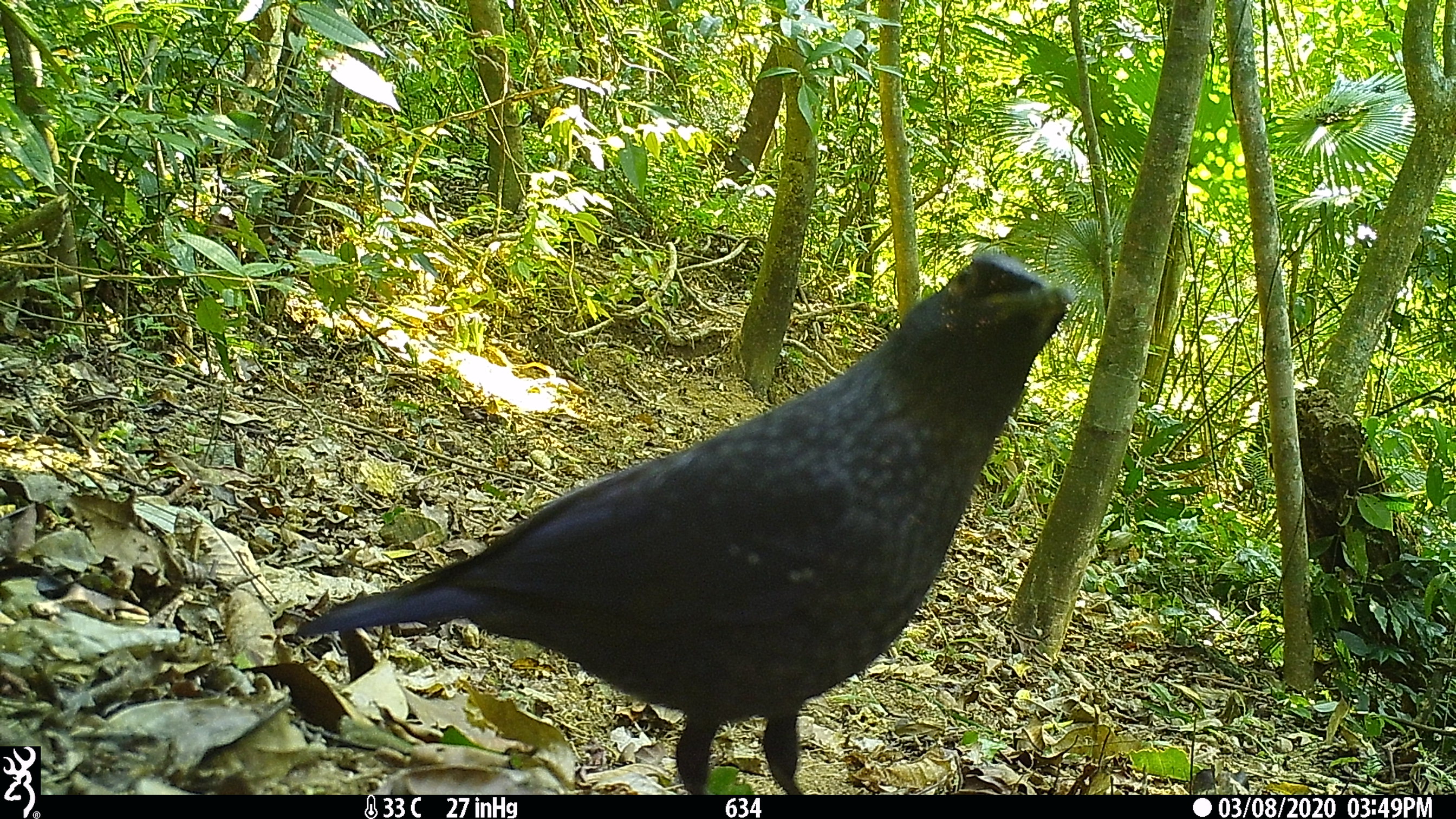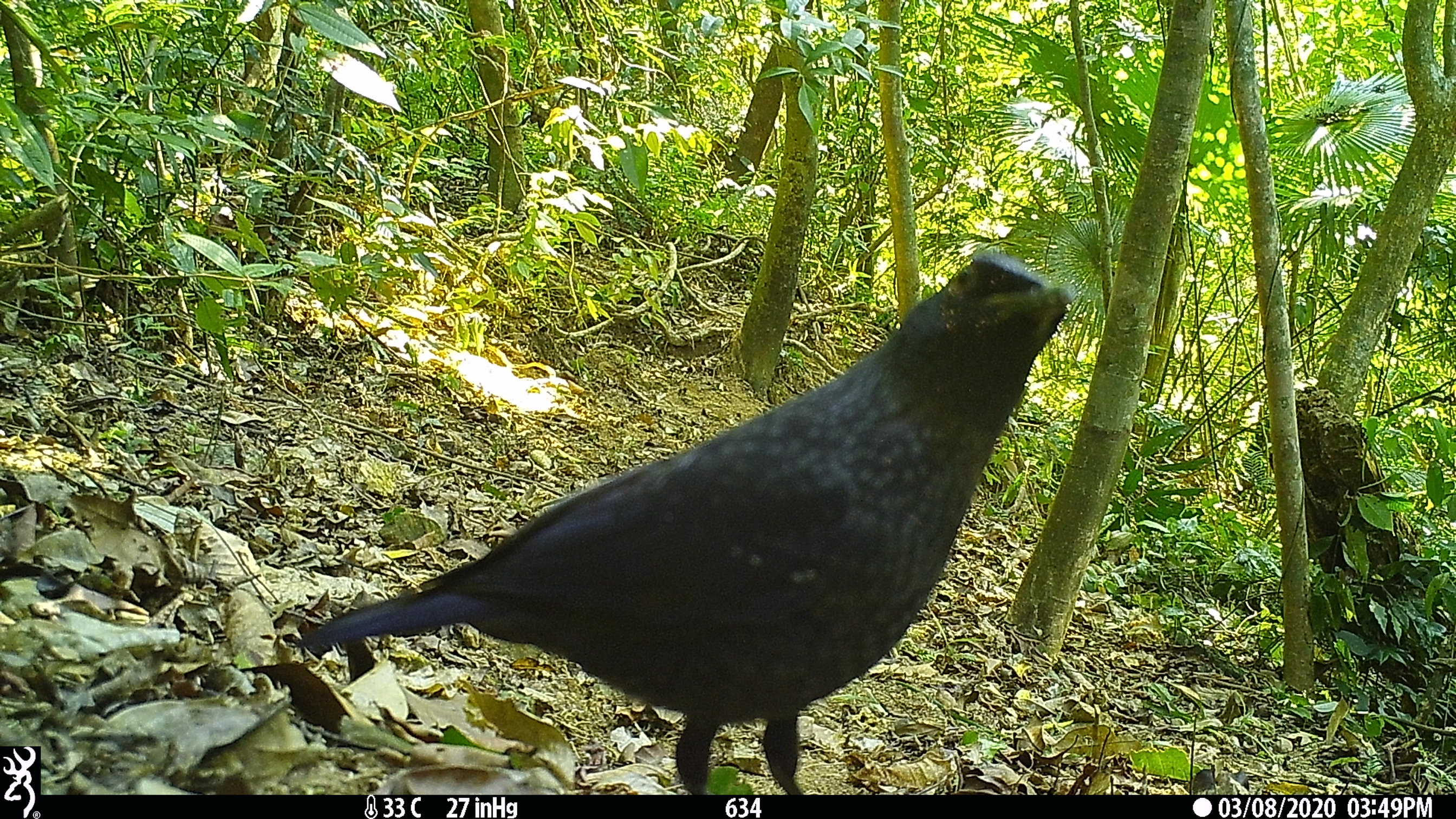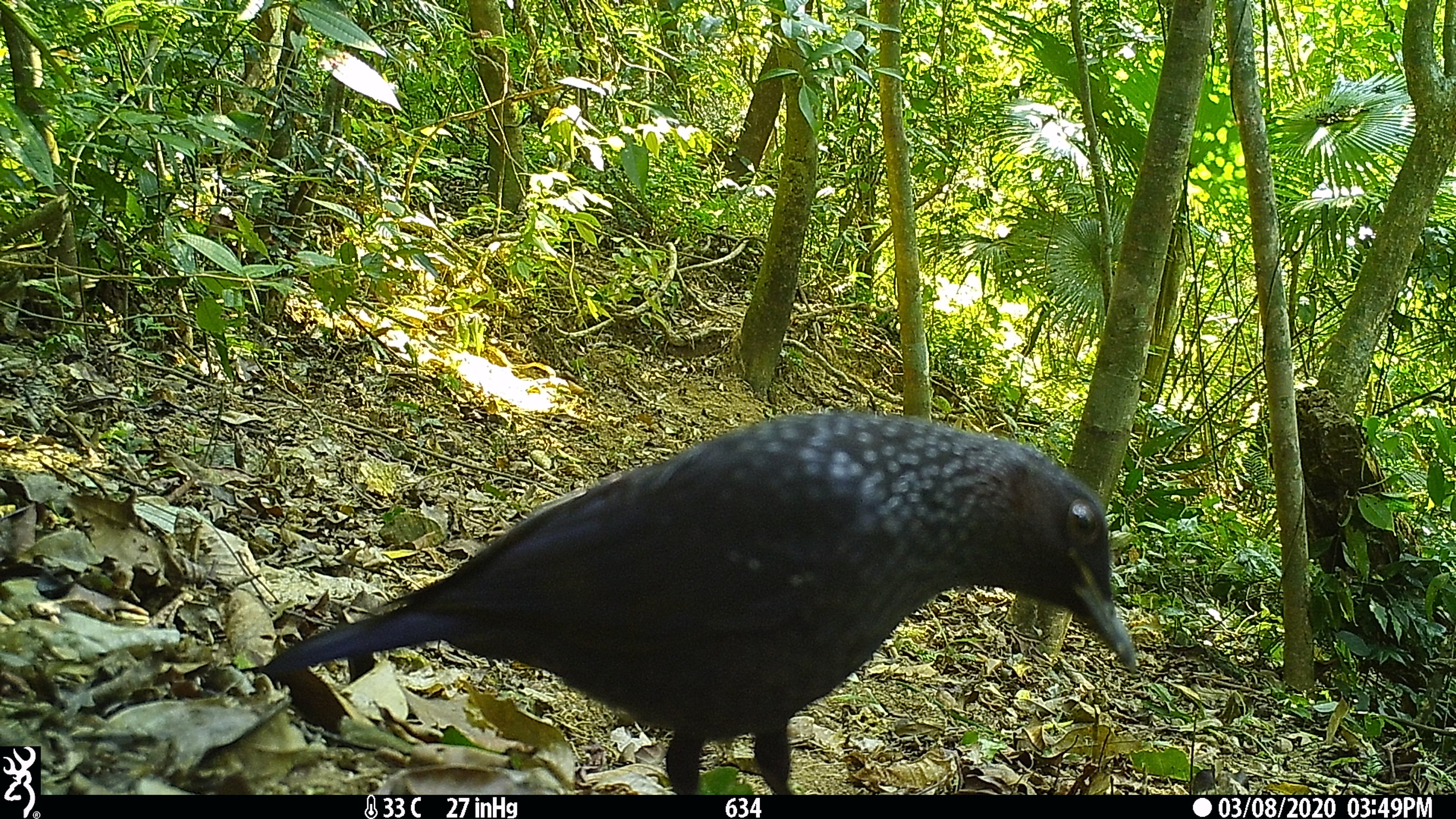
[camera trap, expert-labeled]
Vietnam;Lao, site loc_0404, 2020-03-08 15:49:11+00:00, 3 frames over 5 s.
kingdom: Animalia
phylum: Chordata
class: Aves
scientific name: Aves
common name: bird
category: unidentified bird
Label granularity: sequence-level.